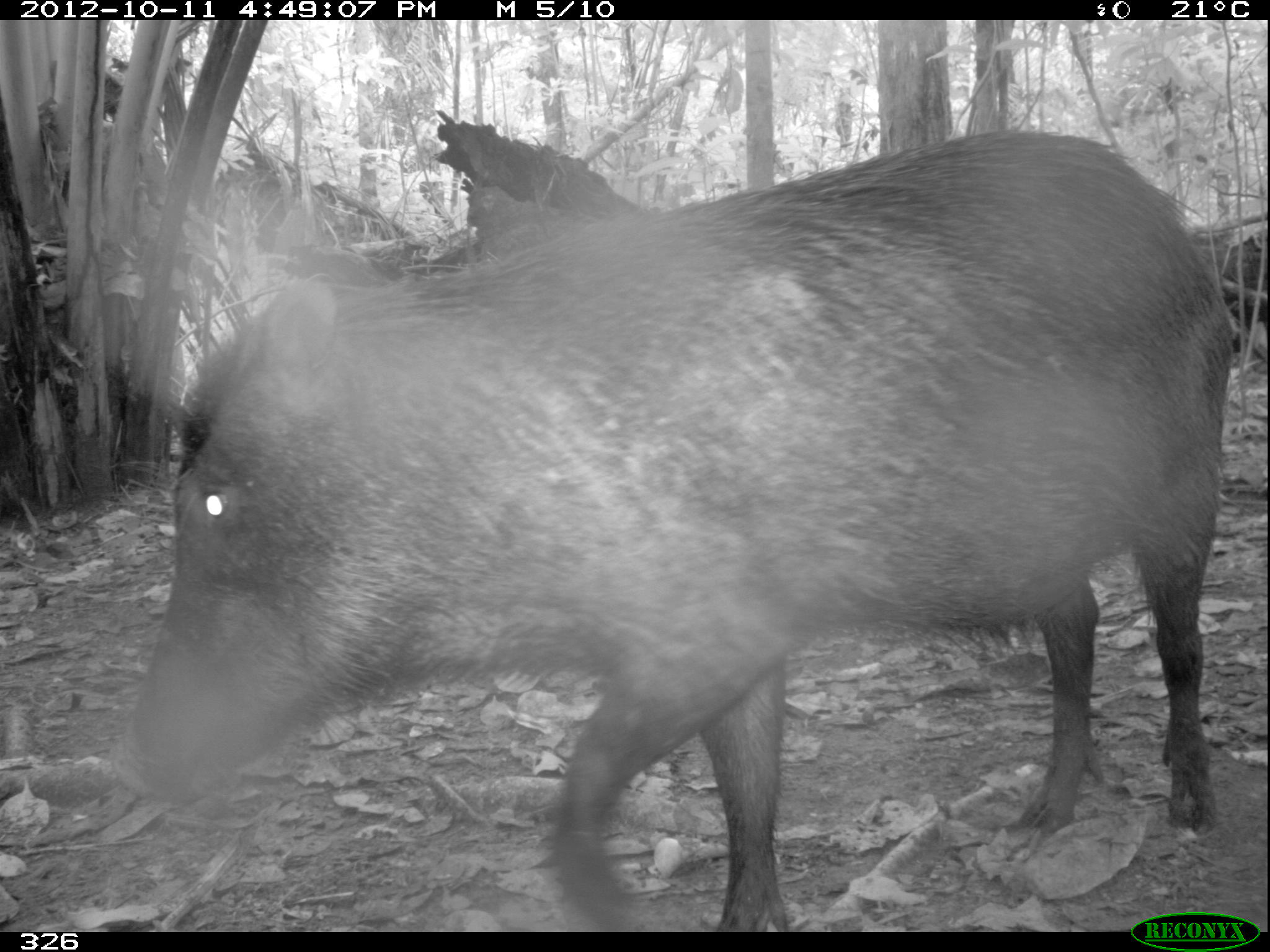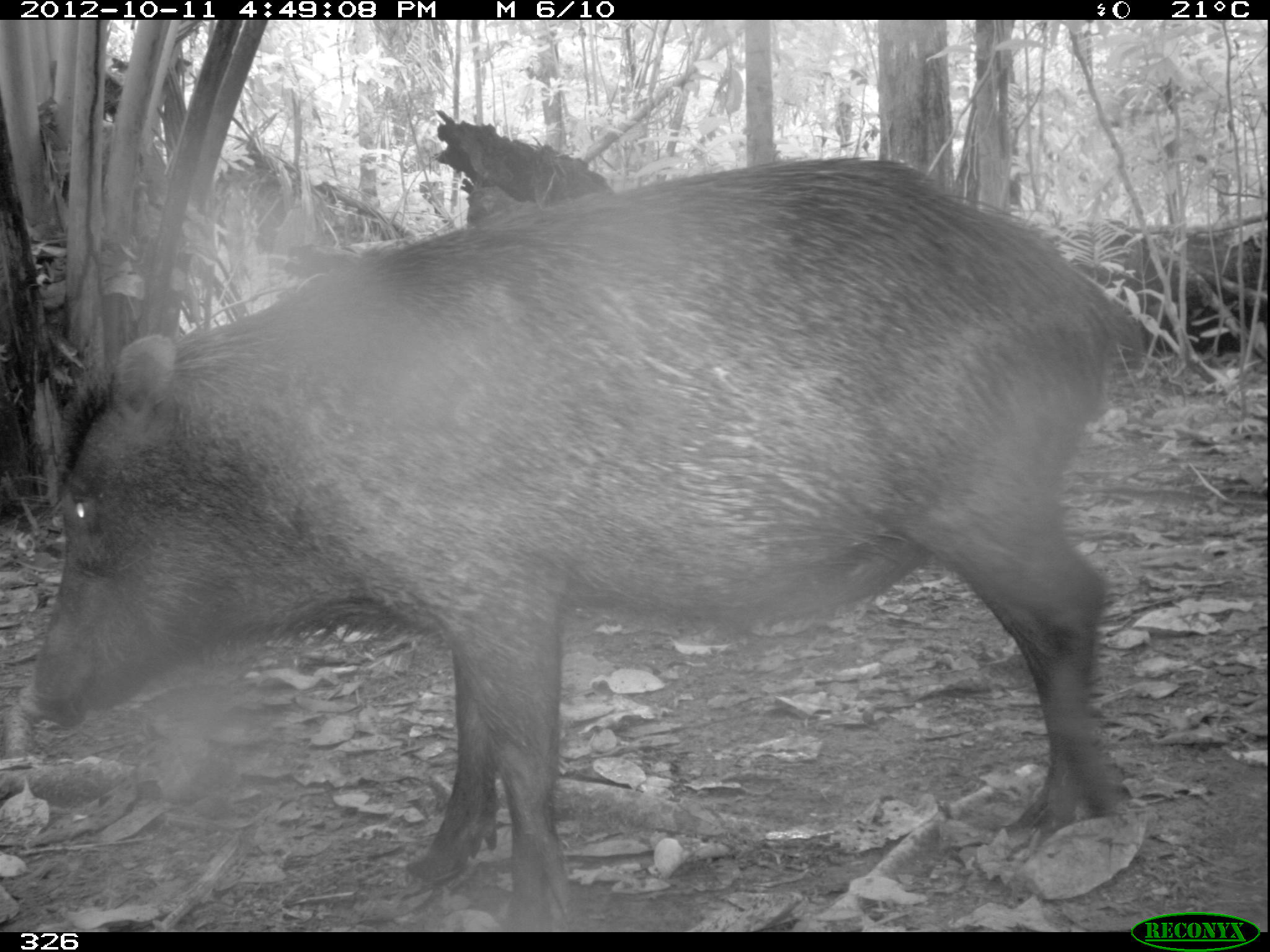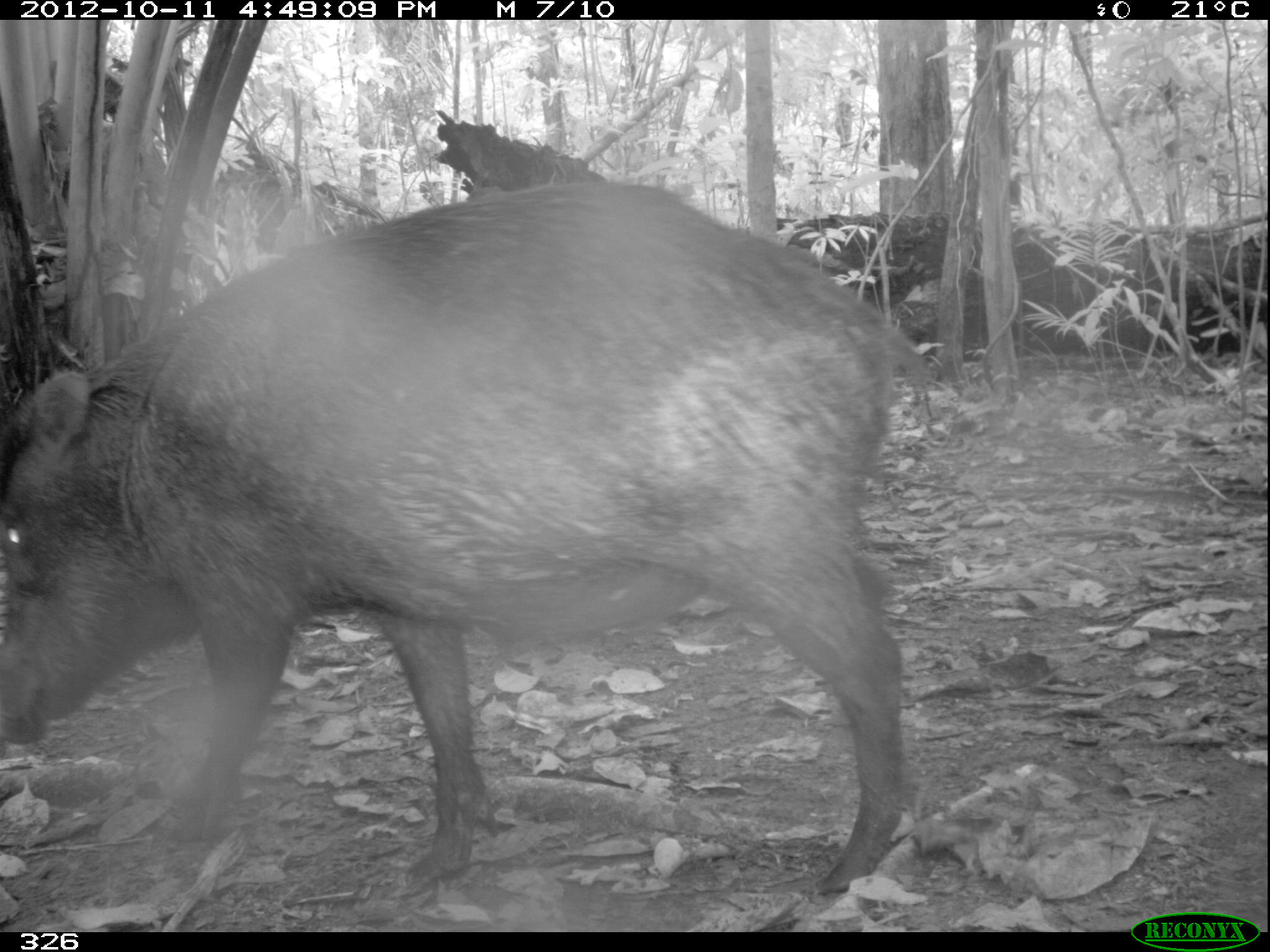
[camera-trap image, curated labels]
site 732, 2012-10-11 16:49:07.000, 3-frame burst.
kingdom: Animalia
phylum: Chordata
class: Mammalia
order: Artiodactyla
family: Tayassuidae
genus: Tayassu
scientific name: Tayassu pecari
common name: white-lipped peccary